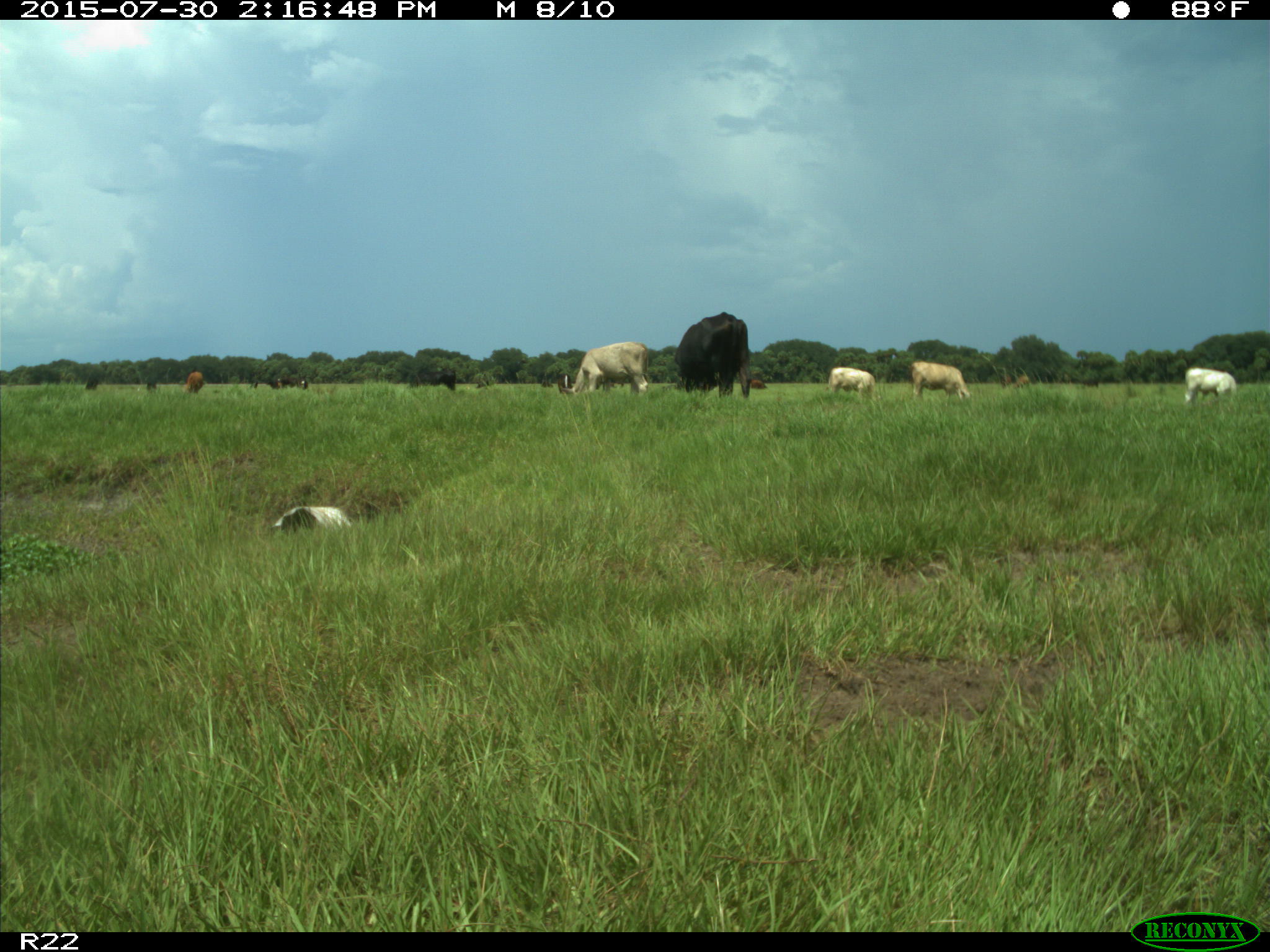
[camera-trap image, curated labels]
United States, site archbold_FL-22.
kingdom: Animalia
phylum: Chordata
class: Mammalia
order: Artiodactyla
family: Bovidae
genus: Bos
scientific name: Bos taurus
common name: domestic cow